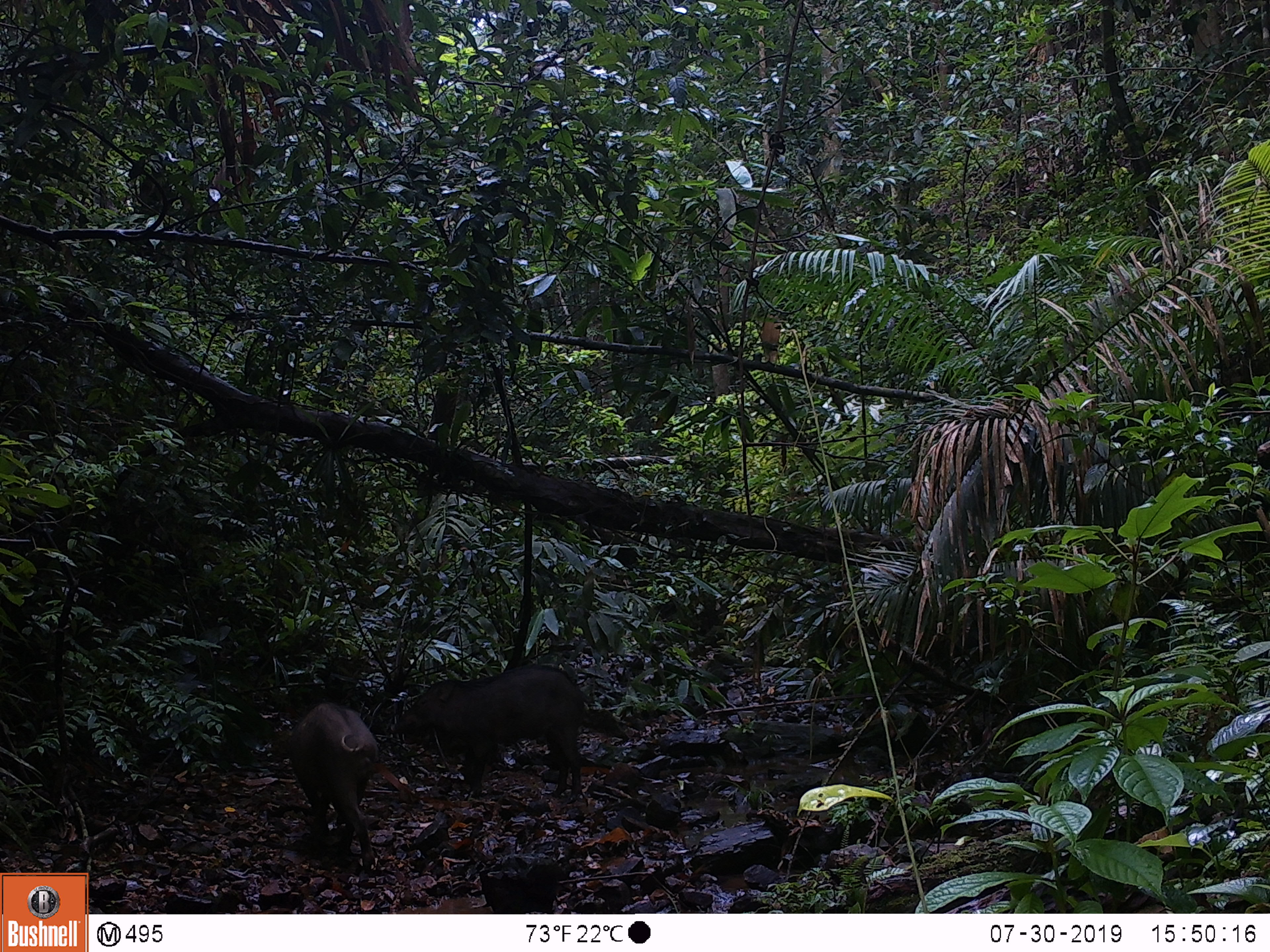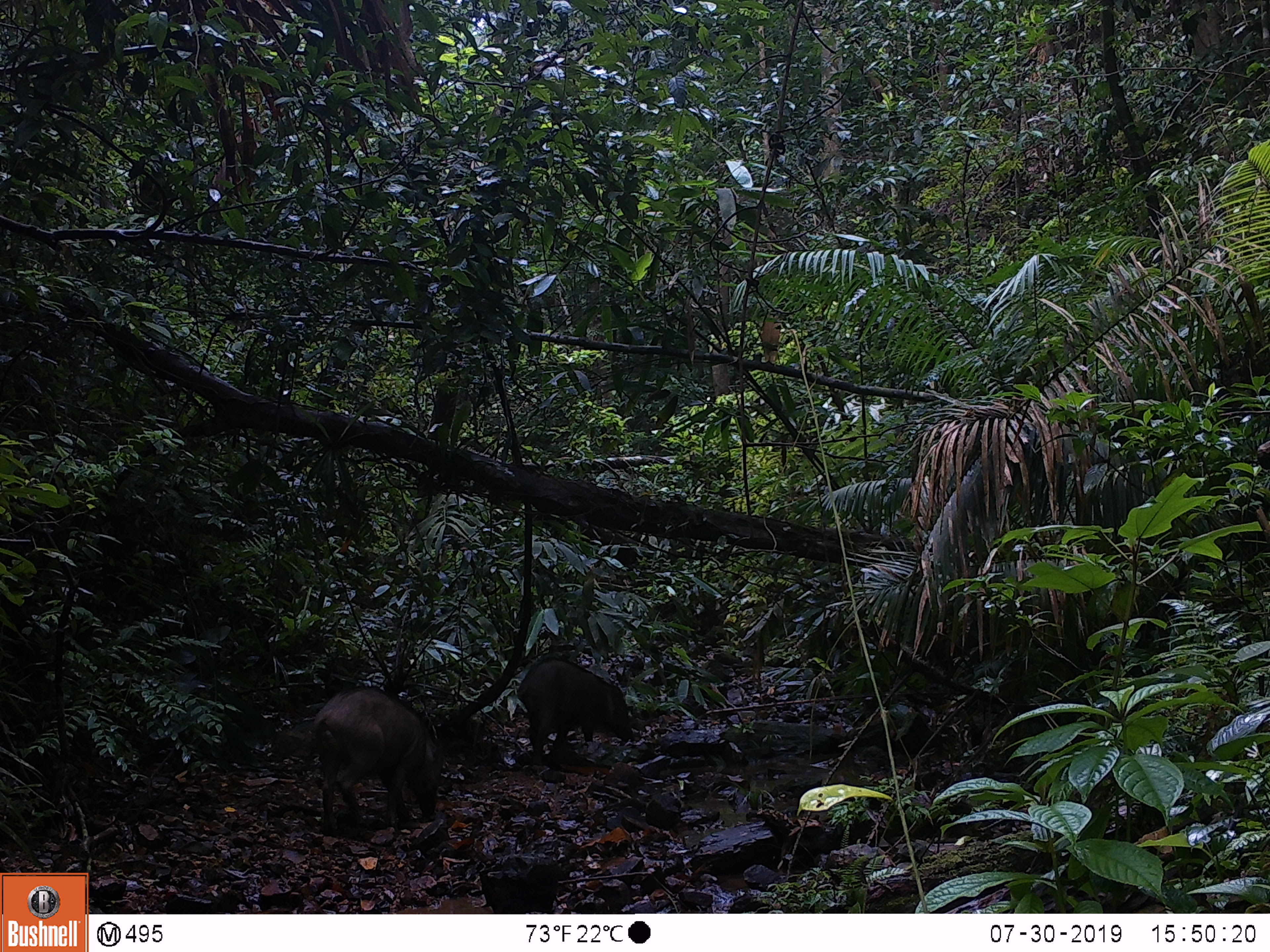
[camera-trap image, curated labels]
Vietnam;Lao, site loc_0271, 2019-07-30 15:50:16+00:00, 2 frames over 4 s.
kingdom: Animalia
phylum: Chordata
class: Mammalia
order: Artiodactyla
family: Suidae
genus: Sus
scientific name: Sus scrofa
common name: eurasian wild pig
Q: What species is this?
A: Eurasian wild pig (Sus scrofa).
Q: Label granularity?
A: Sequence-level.